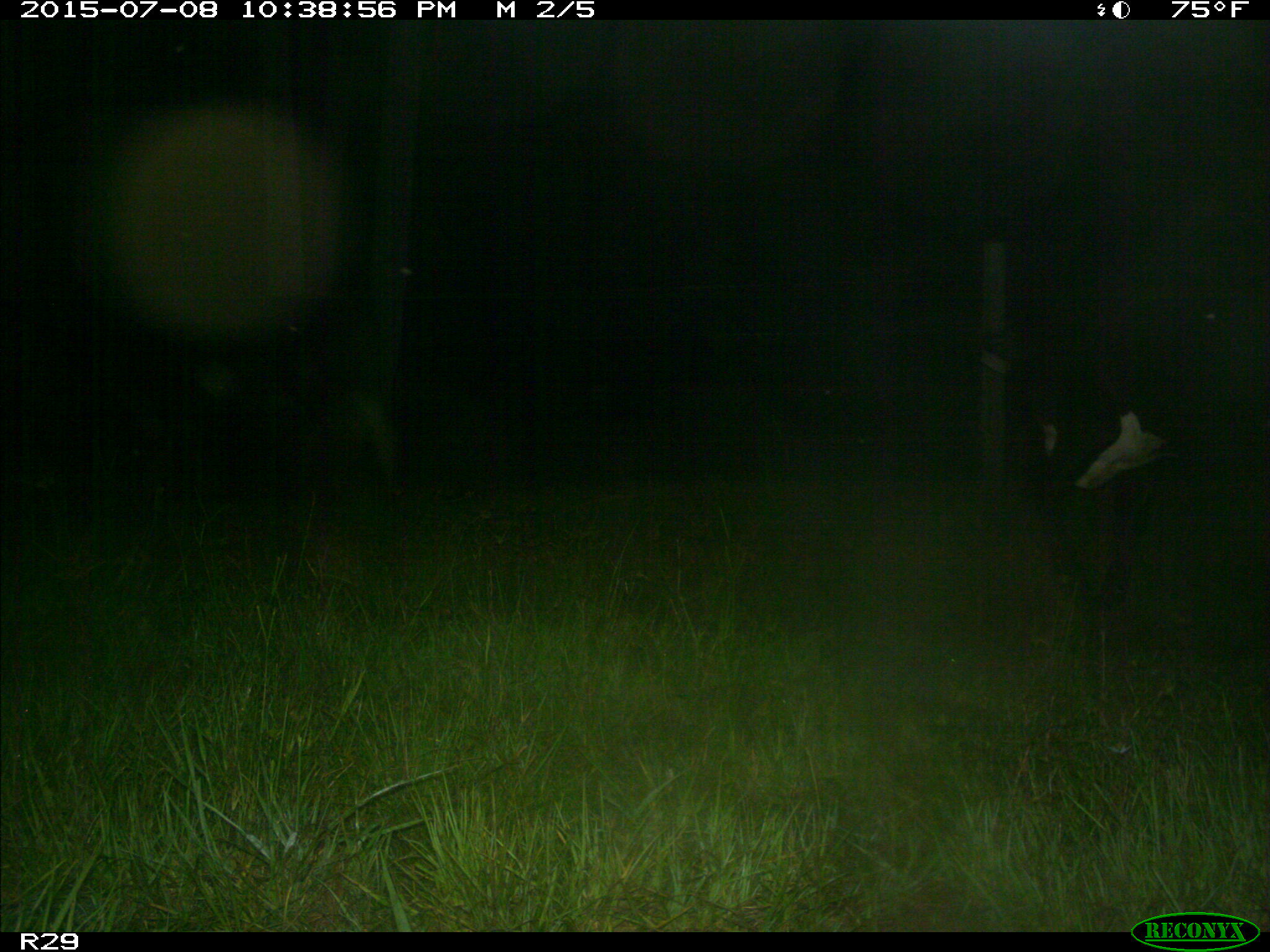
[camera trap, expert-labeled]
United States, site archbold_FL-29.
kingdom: Animalia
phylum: Chordata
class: Mammalia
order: Artiodactyla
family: Bovidae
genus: Bos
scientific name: Bos taurus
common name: domestic cow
Bos taurus (domestic cow).